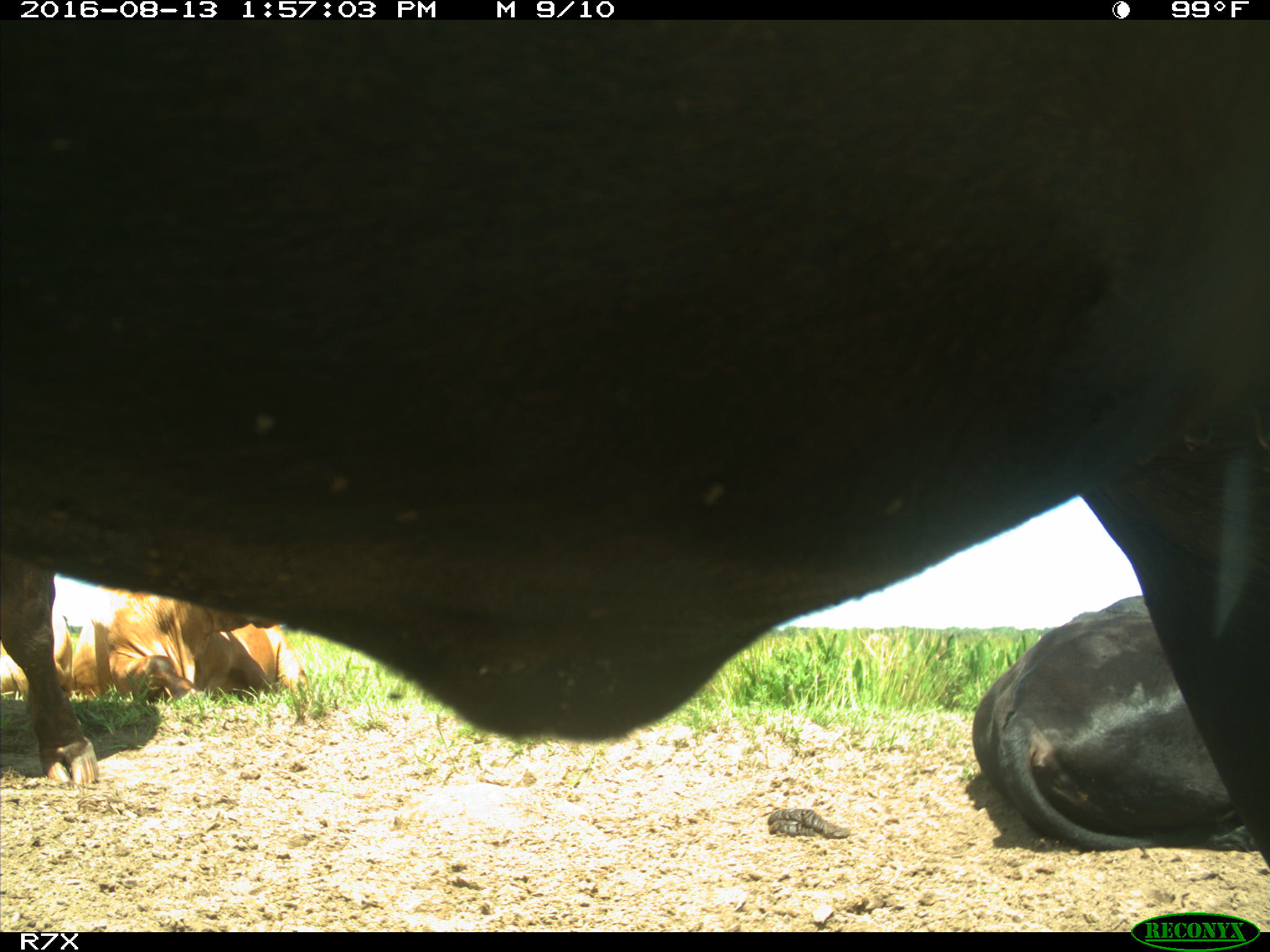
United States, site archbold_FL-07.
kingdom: Animalia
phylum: Chordata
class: Mammalia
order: Artiodactyla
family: Bovidae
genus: Bos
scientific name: Bos taurus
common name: domestic cow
Bos taurus (domestic cow).